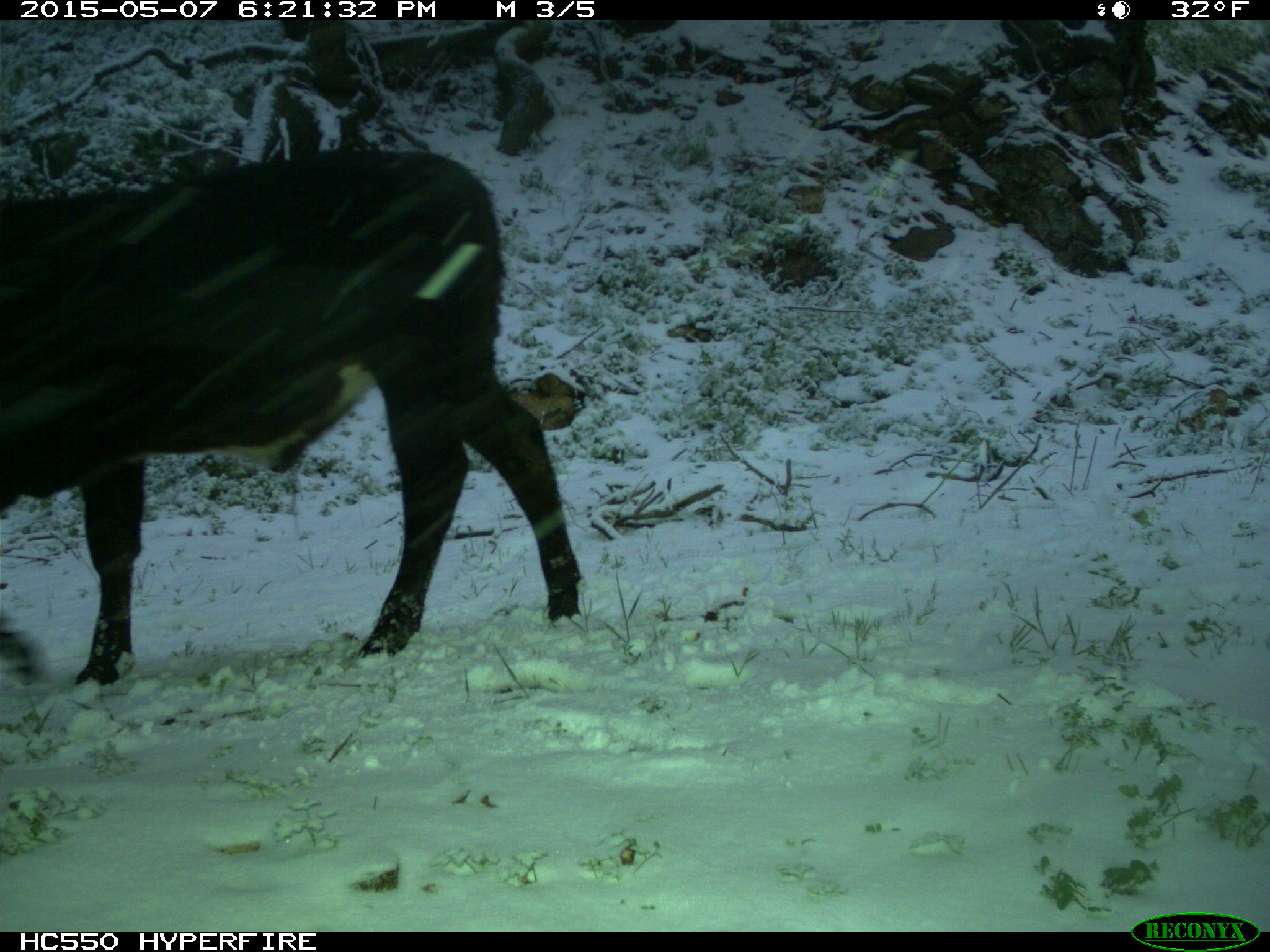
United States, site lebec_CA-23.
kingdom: Animalia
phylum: Chordata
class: Mammalia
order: Artiodactyla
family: Bovidae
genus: Bos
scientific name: Bos taurus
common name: domestic cow